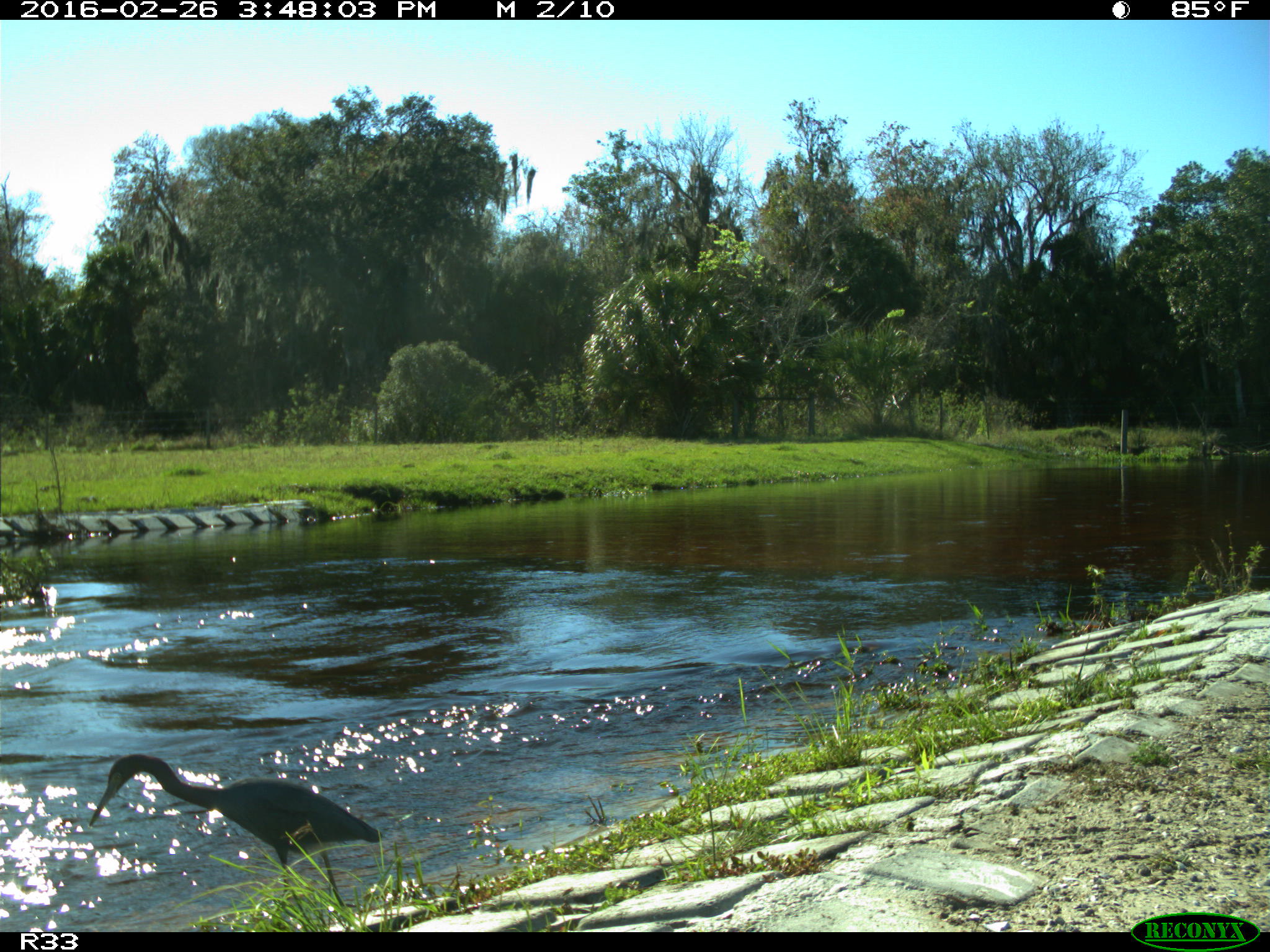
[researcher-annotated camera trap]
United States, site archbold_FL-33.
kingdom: Animalia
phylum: Chordata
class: Aves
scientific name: Aves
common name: birds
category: unidentified bird